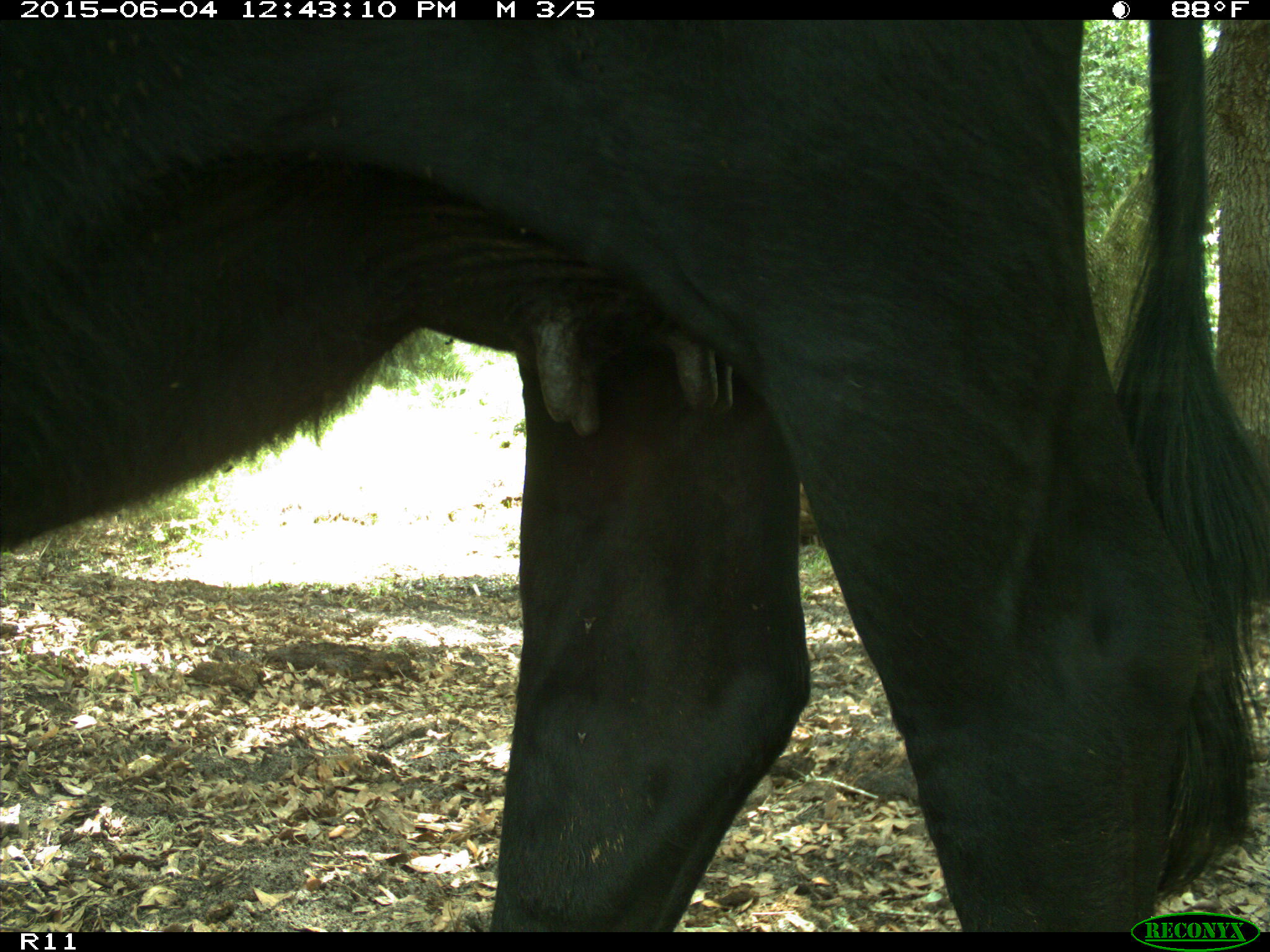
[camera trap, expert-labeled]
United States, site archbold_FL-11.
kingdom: Animalia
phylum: Chordata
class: Mammalia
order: Artiodactyla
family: Bovidae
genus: Bos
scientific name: Bos taurus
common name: domestic cow